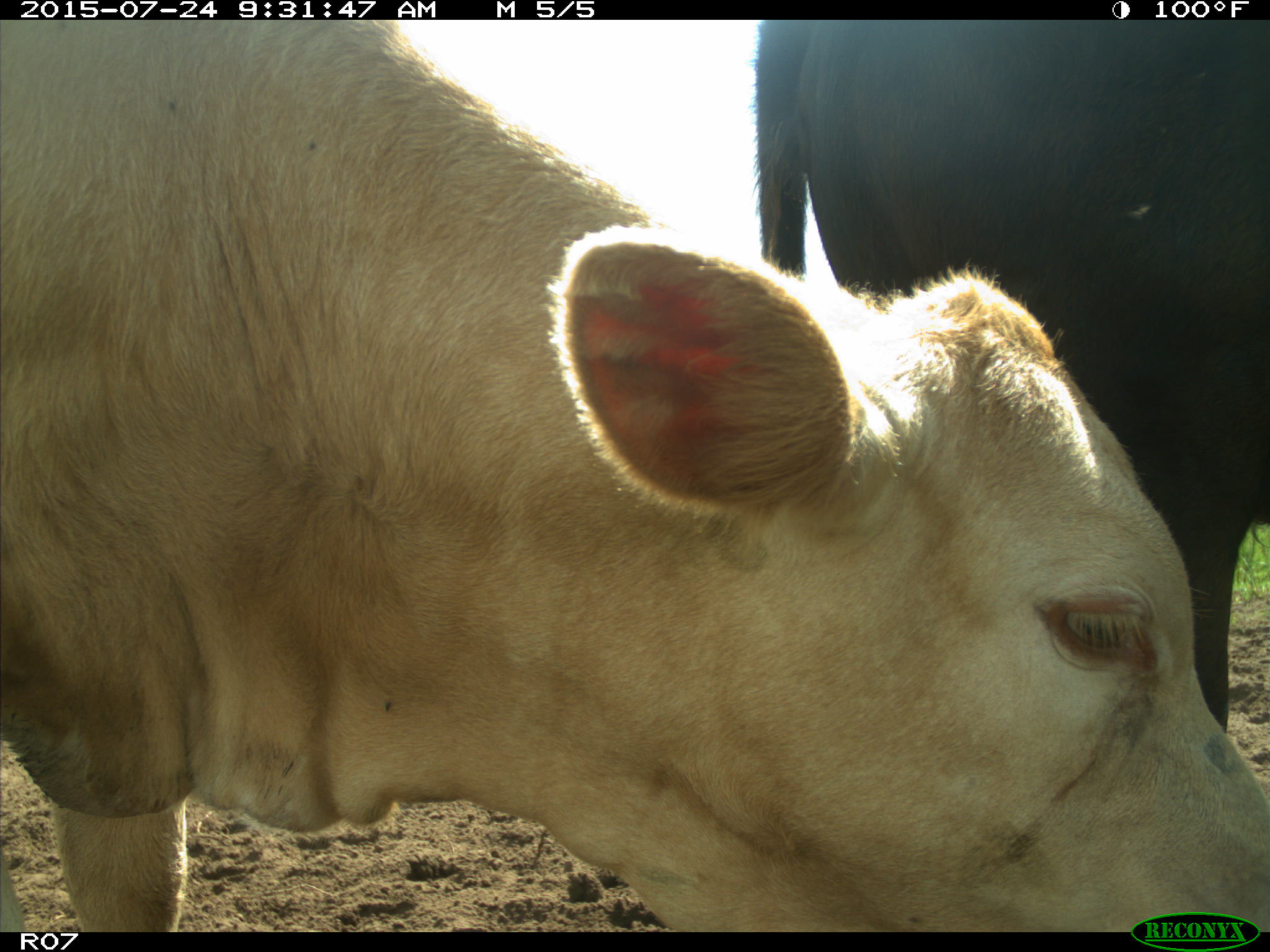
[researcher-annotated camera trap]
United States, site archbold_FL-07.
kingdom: Animalia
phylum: Chordata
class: Mammalia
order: Artiodactyla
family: Bovidae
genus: Bos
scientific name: Bos taurus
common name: domestic cow